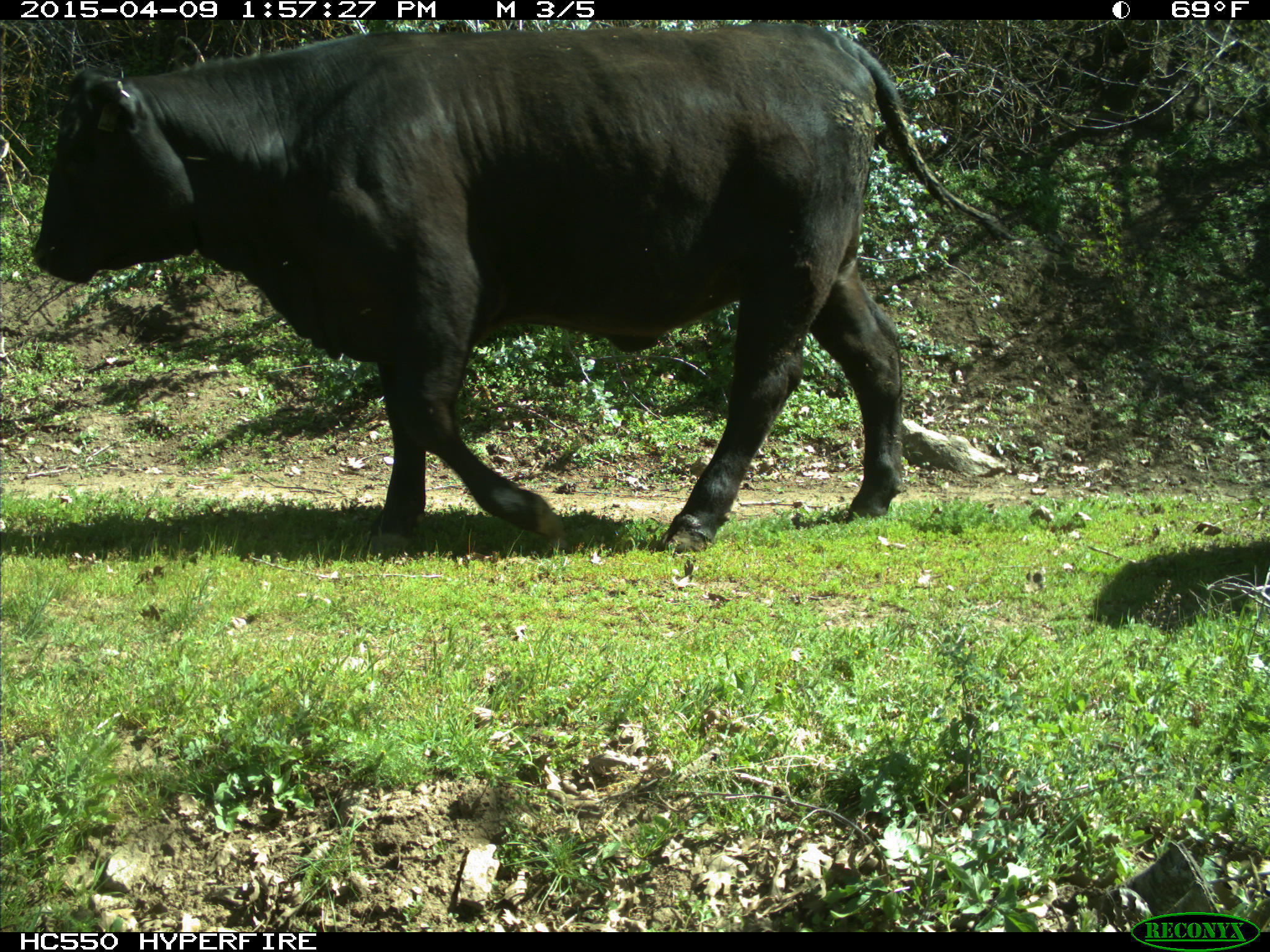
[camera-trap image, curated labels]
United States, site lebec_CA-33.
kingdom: Animalia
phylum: Chordata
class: Mammalia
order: Artiodactyla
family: Bovidae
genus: Bos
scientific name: Bos taurus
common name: domestic cow